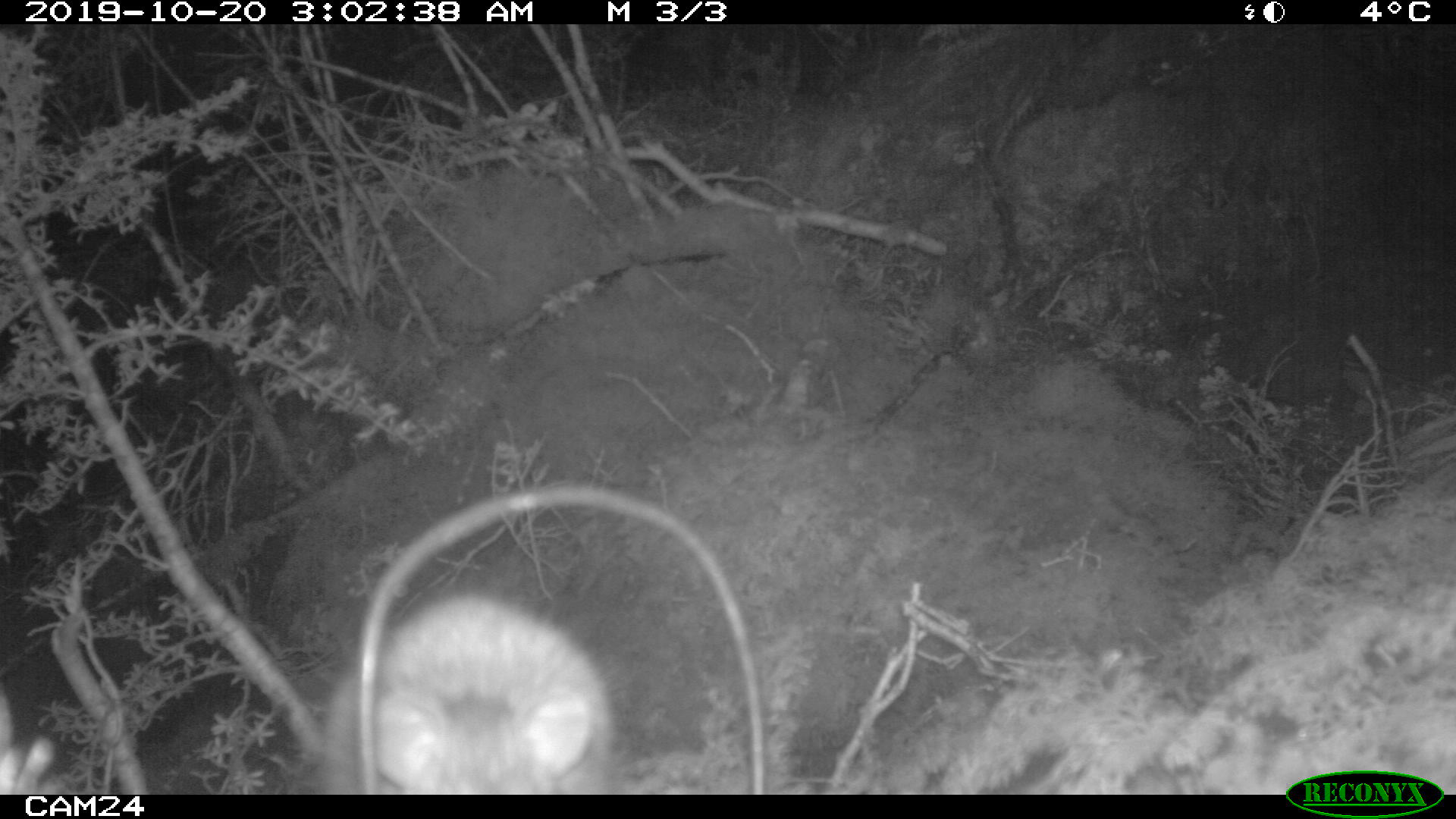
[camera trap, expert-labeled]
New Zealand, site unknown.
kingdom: Animalia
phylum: Chordata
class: Mammalia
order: Rodentia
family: Muridae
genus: Rattus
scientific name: Rattus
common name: rat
Rat (Rattus).